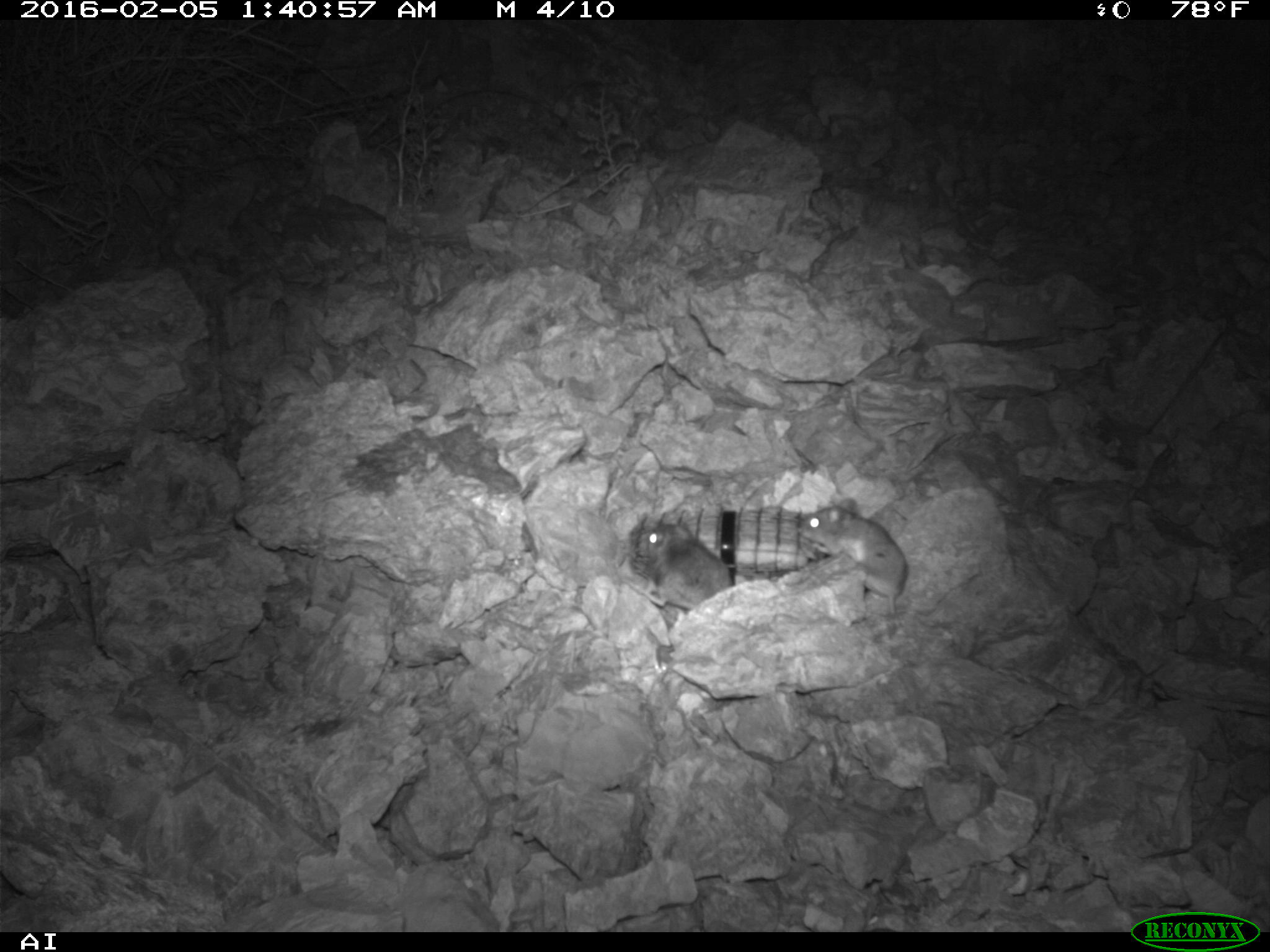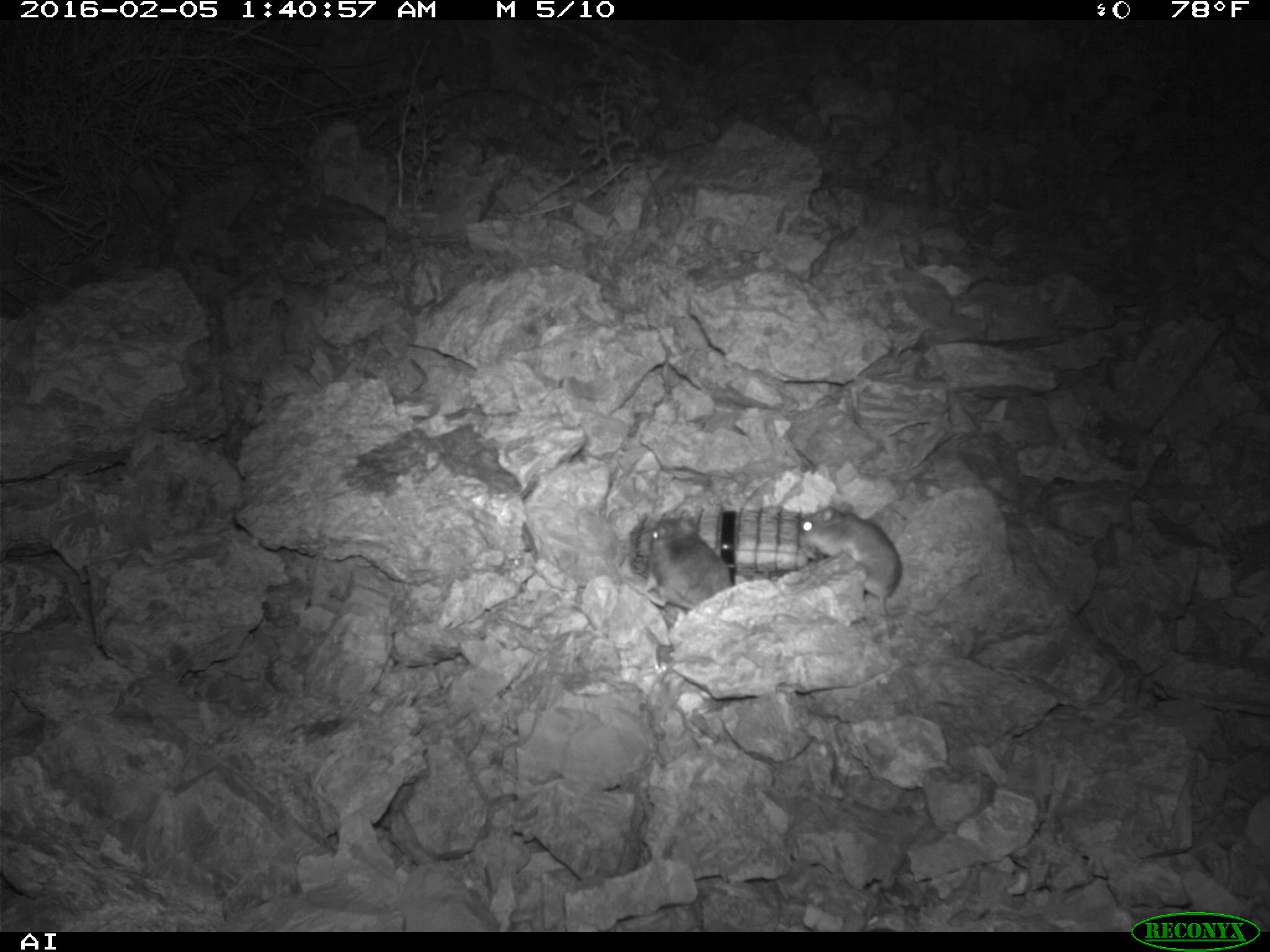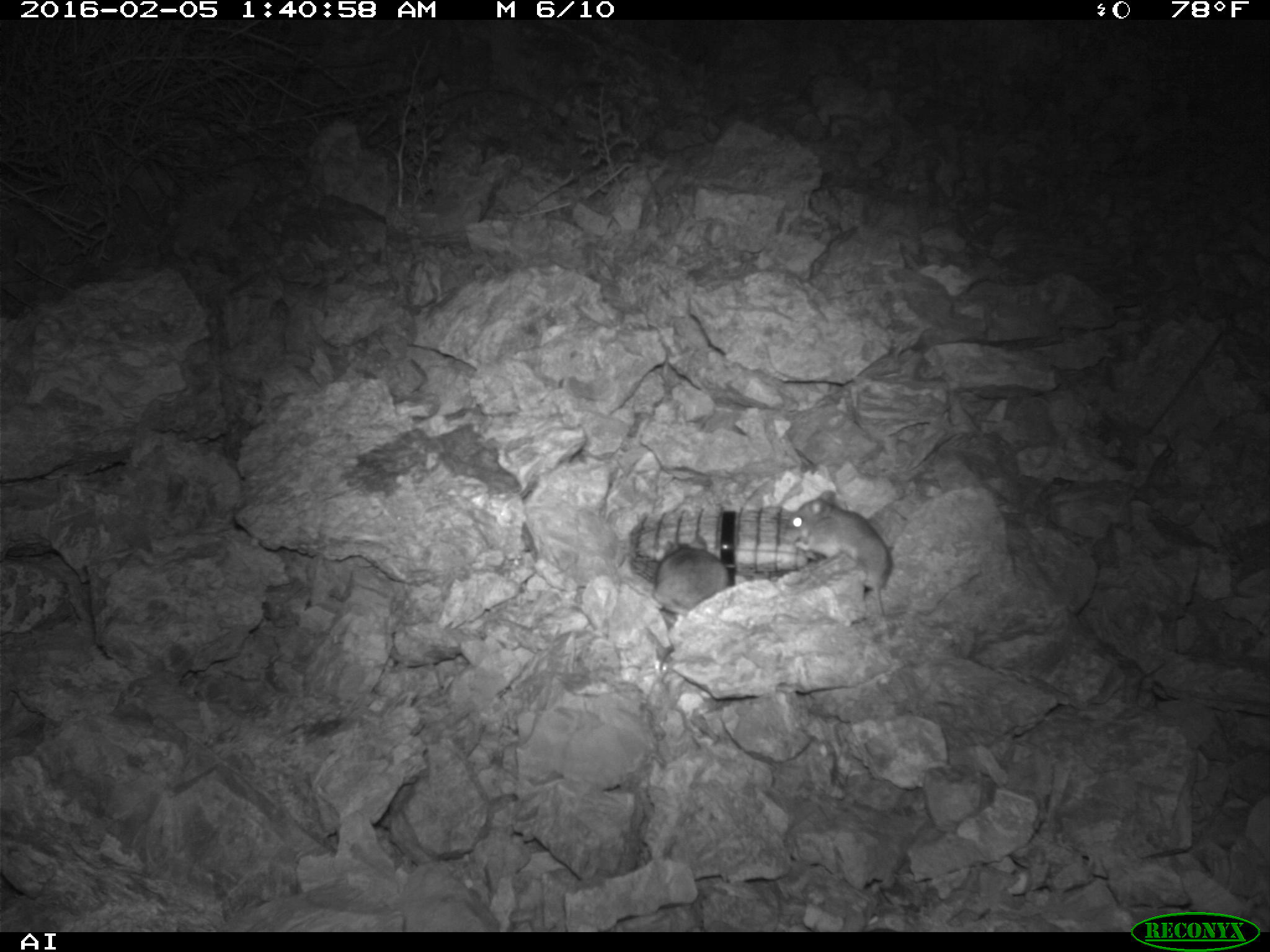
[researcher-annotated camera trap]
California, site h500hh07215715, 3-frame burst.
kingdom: Animalia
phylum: Chordata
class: Mammalia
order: Rodentia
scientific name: Rodentia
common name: rodent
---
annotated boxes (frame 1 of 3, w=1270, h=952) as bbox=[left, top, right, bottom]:
rodent: bbox=[799, 497, 908, 616]; bbox=[620, 522, 734, 612]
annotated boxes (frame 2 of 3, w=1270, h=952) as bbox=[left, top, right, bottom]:
rodent: bbox=[799, 503, 897, 622]; bbox=[635, 509, 734, 623]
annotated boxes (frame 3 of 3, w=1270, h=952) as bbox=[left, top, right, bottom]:
rodent: bbox=[784, 490, 891, 617]; bbox=[649, 537, 729, 613]